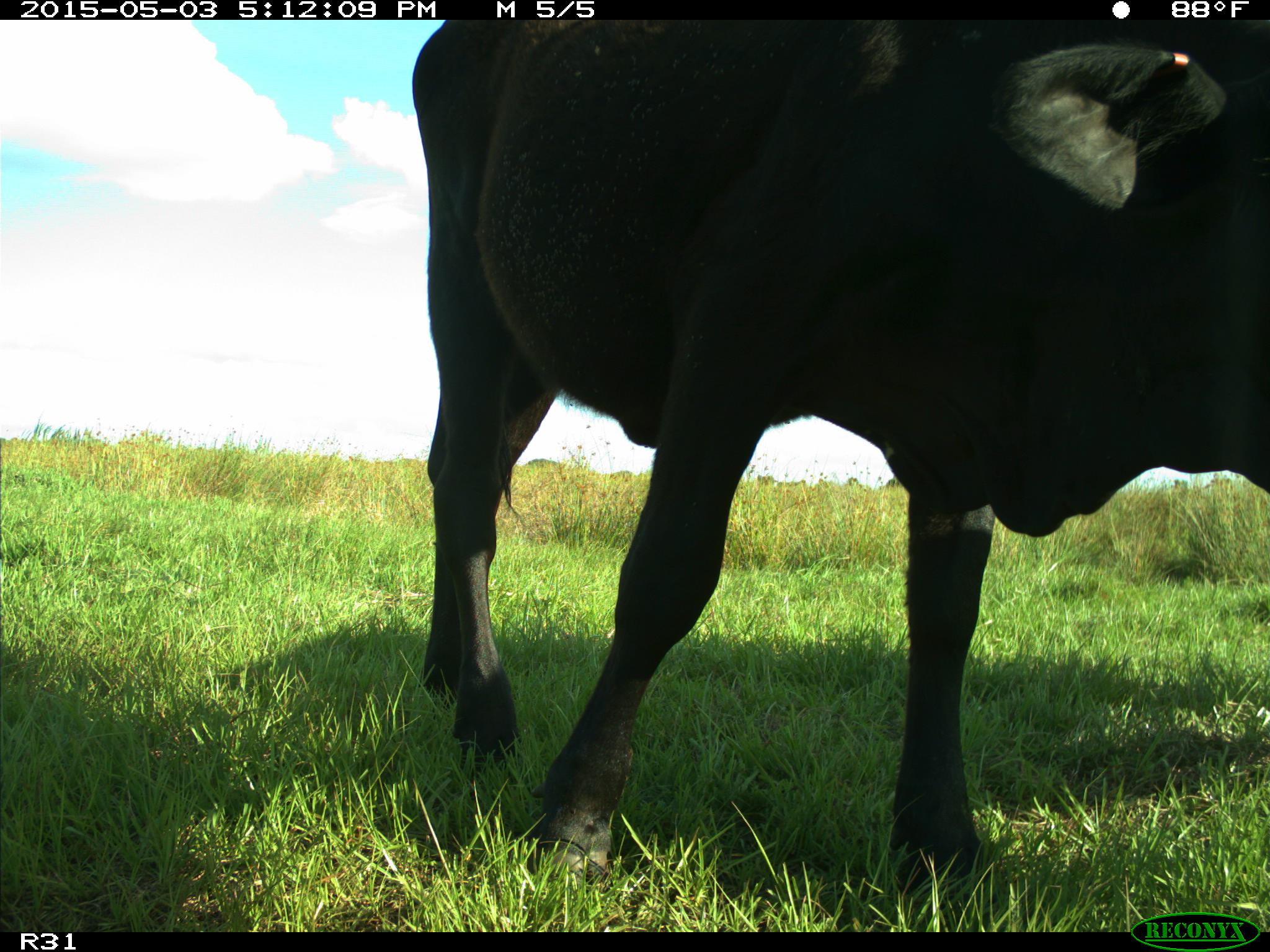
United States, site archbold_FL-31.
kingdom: Animalia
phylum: Chordata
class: Mammalia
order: Artiodactyla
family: Bovidae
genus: Bos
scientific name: Bos taurus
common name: domestic cow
Bos taurus (domestic cow).